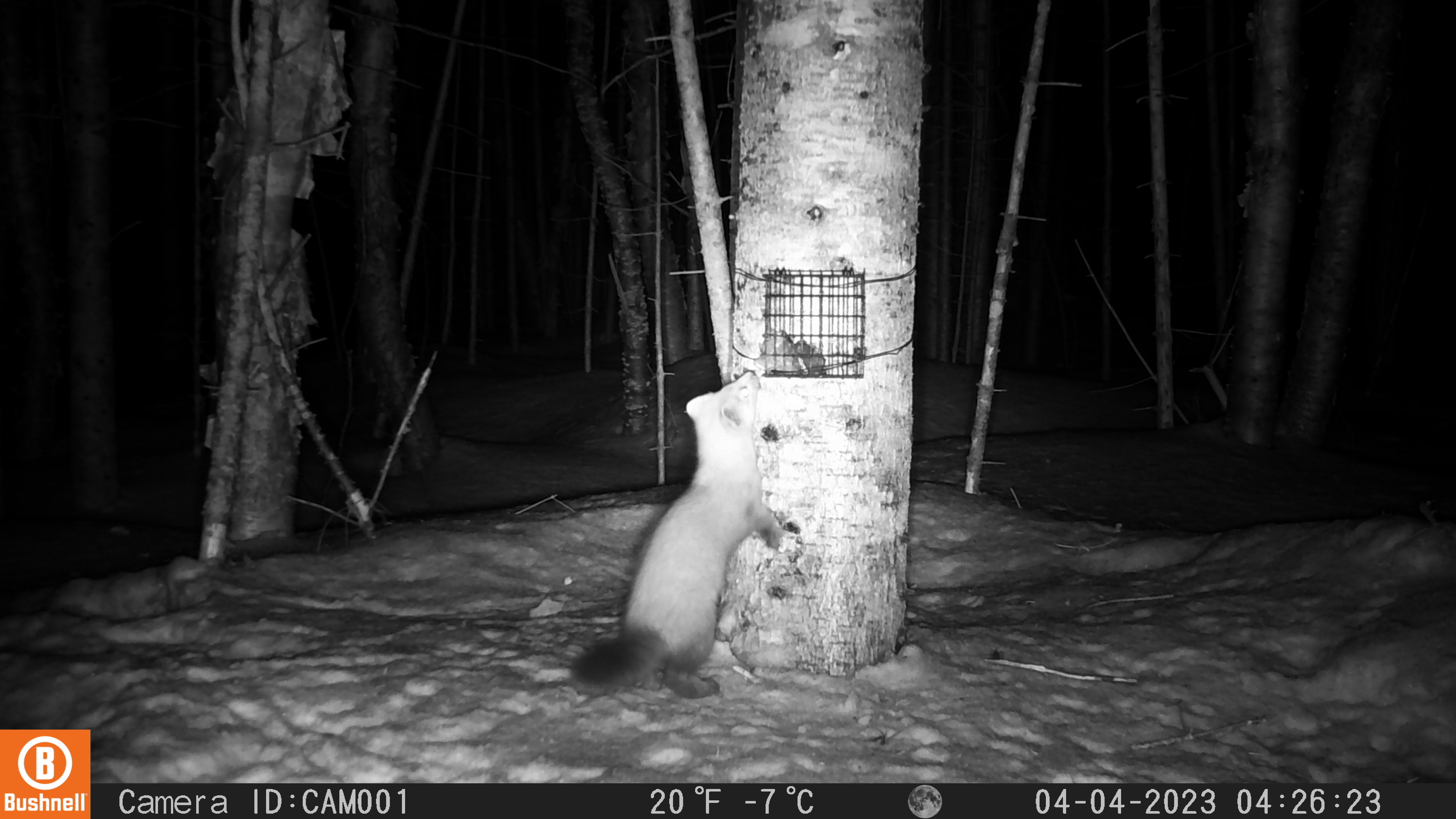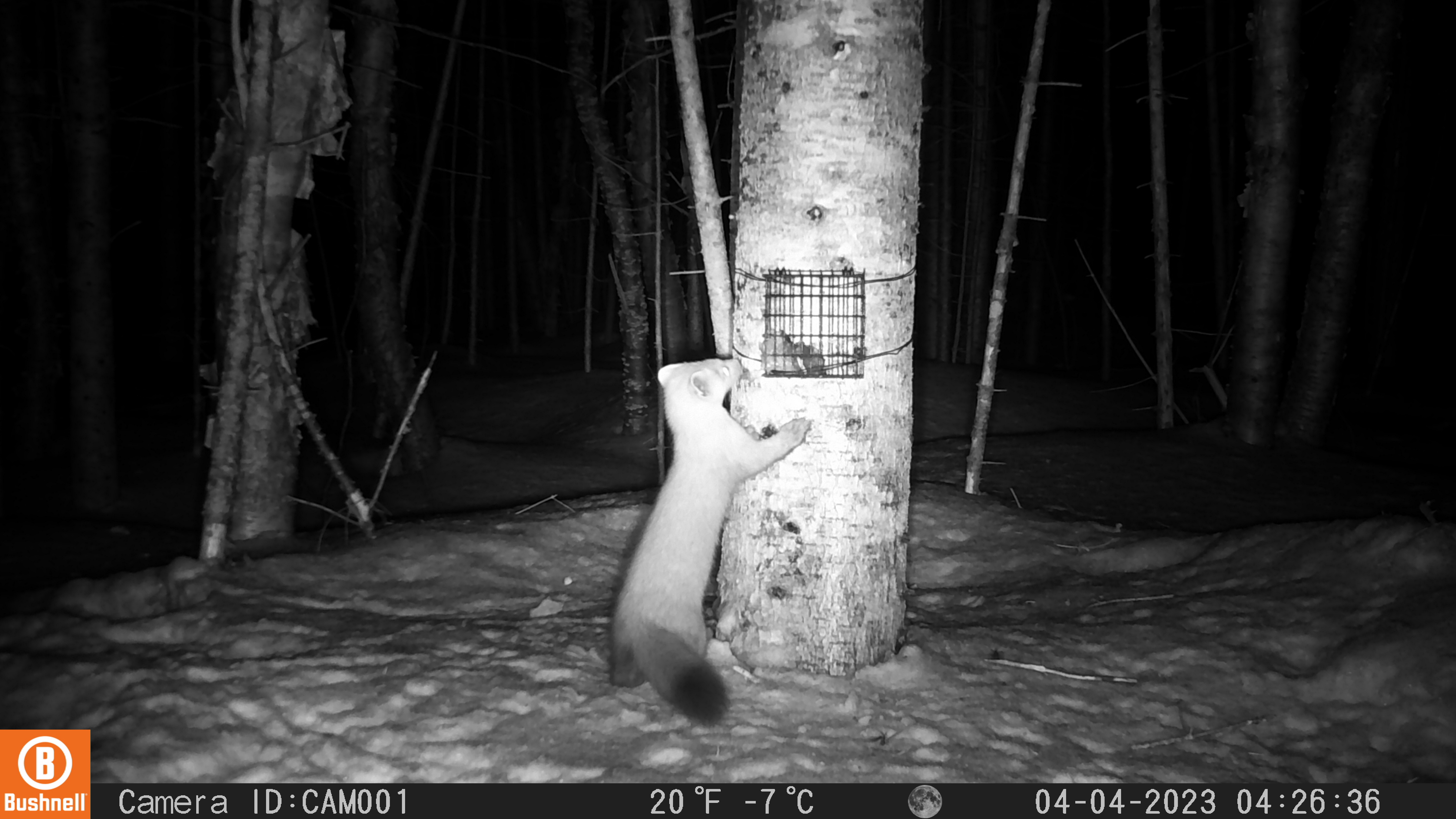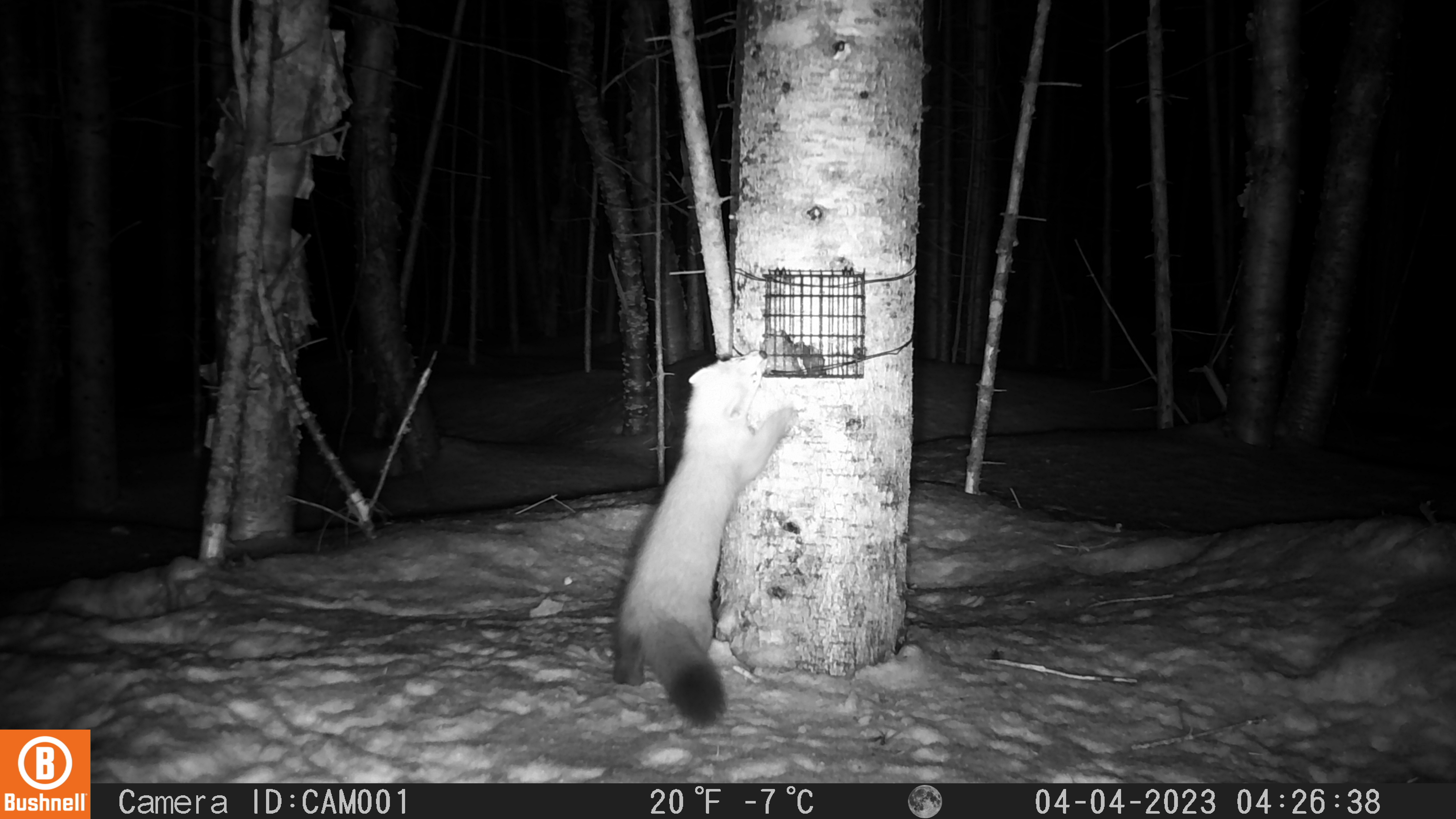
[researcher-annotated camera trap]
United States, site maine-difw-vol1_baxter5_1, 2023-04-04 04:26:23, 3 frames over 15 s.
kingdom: Animalia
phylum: Chordata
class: Mammalia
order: Carnivora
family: Mustelidae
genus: Martes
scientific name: Martes americana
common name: american marten